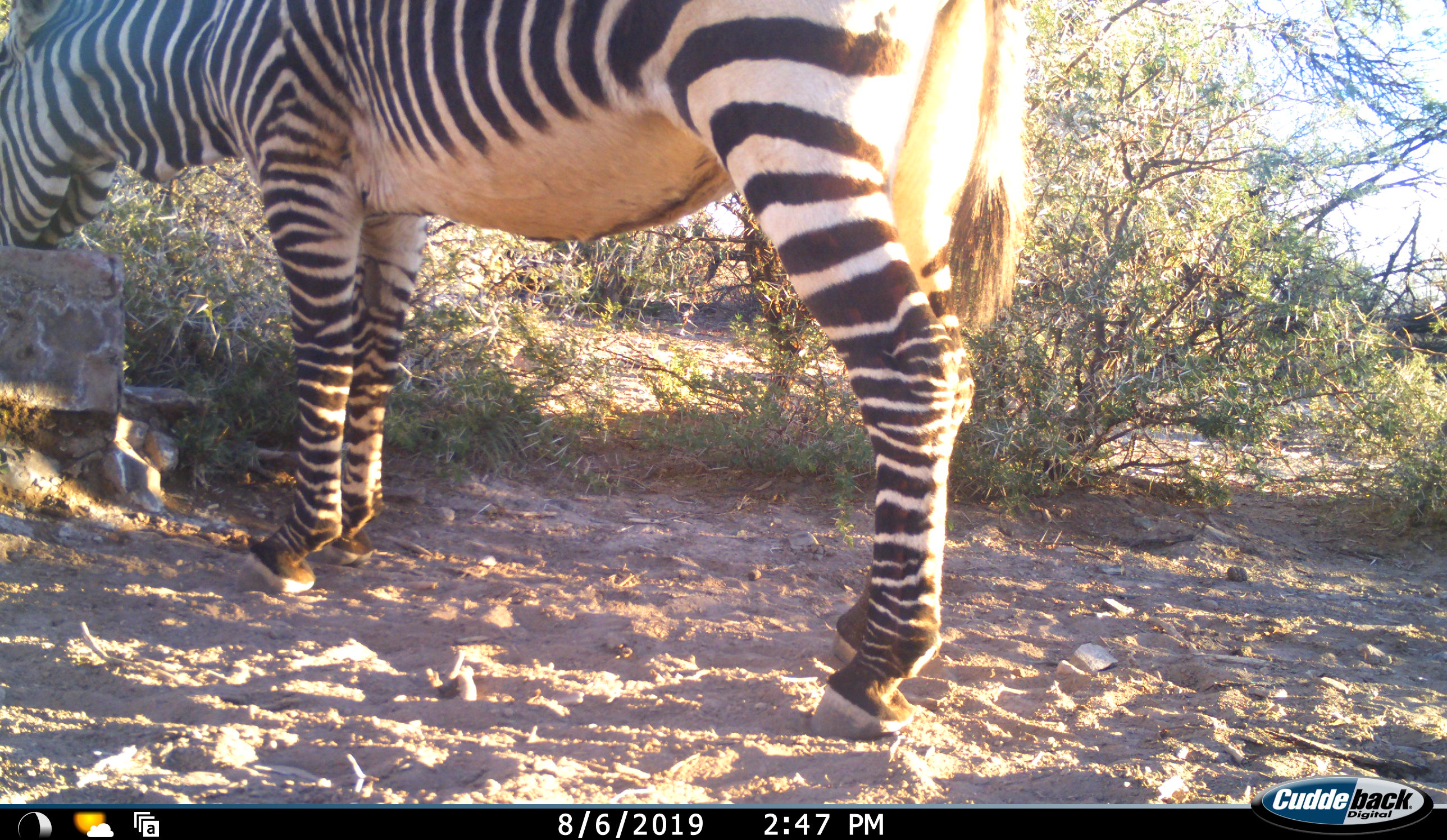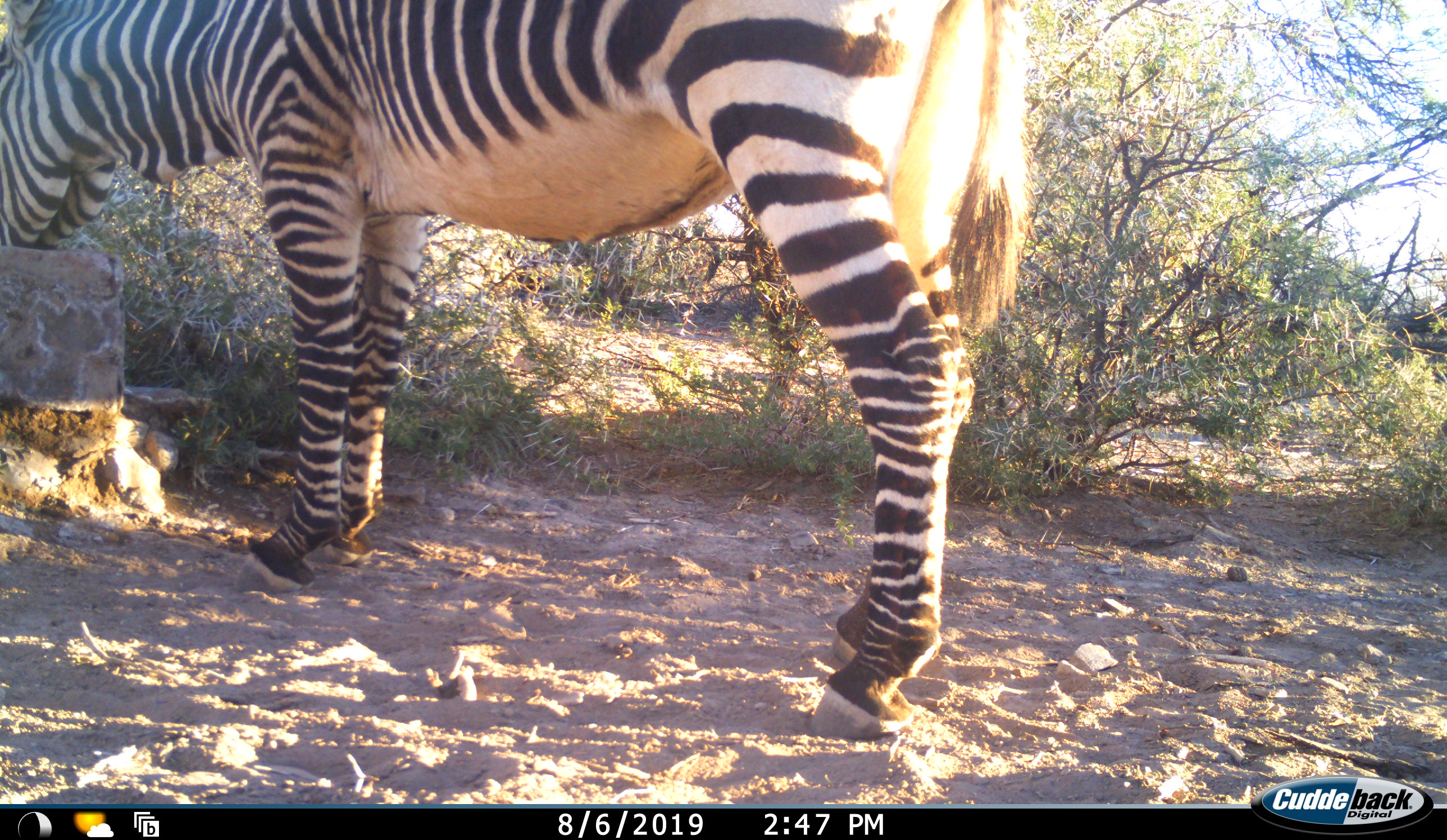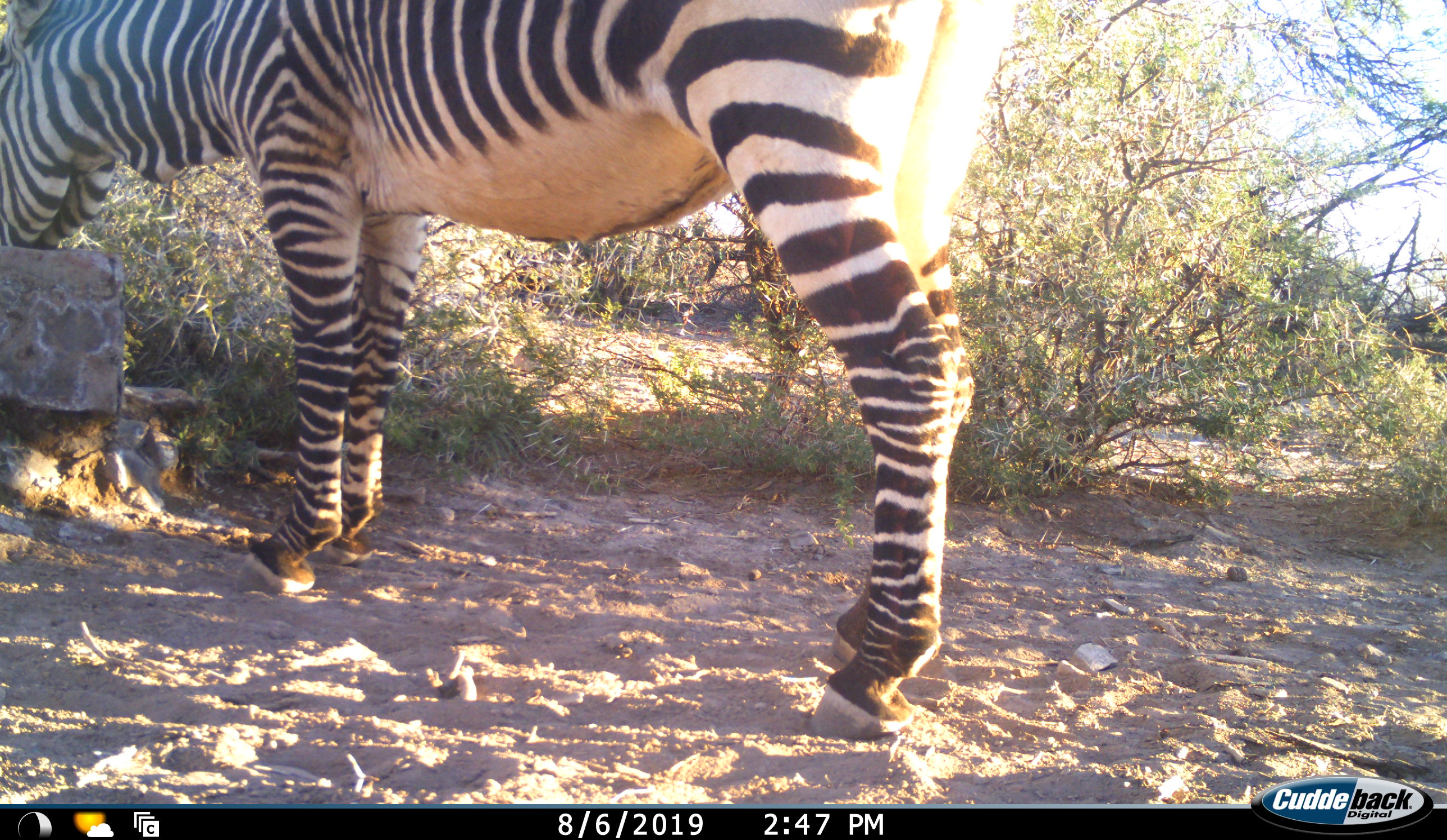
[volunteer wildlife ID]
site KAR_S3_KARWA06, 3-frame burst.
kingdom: Animalia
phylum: Chordata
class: Mammalia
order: Perissodactyla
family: Equidae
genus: Equus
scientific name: Equus zebra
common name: mountain zebra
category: zebramountain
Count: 1.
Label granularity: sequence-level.